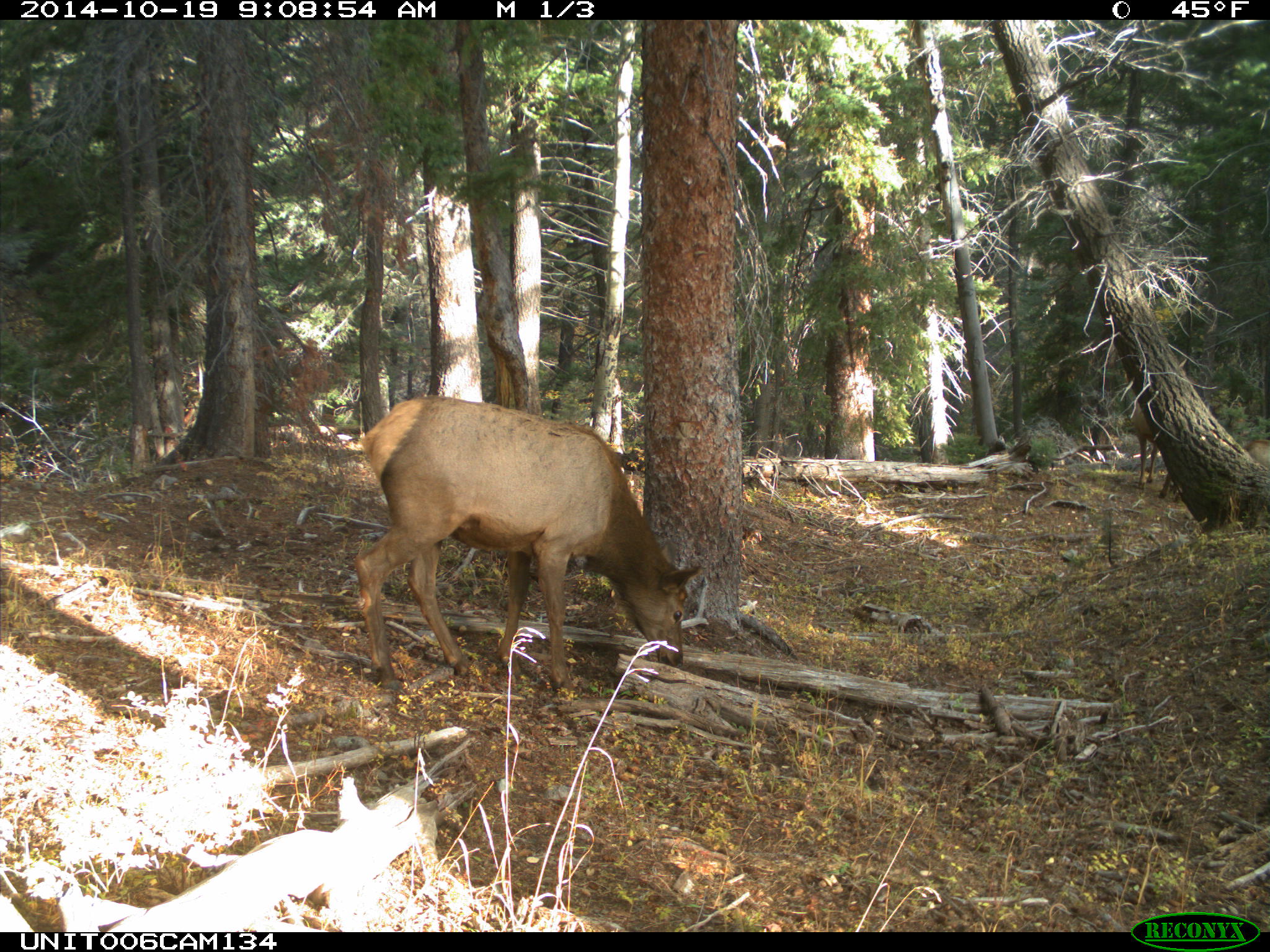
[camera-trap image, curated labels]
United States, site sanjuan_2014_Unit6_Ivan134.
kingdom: Animalia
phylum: Chordata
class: Mammalia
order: Artiodactyla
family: Cervidae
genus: Cervus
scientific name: Cervus elaphus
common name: red deer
Cervus elaphus (red deer).